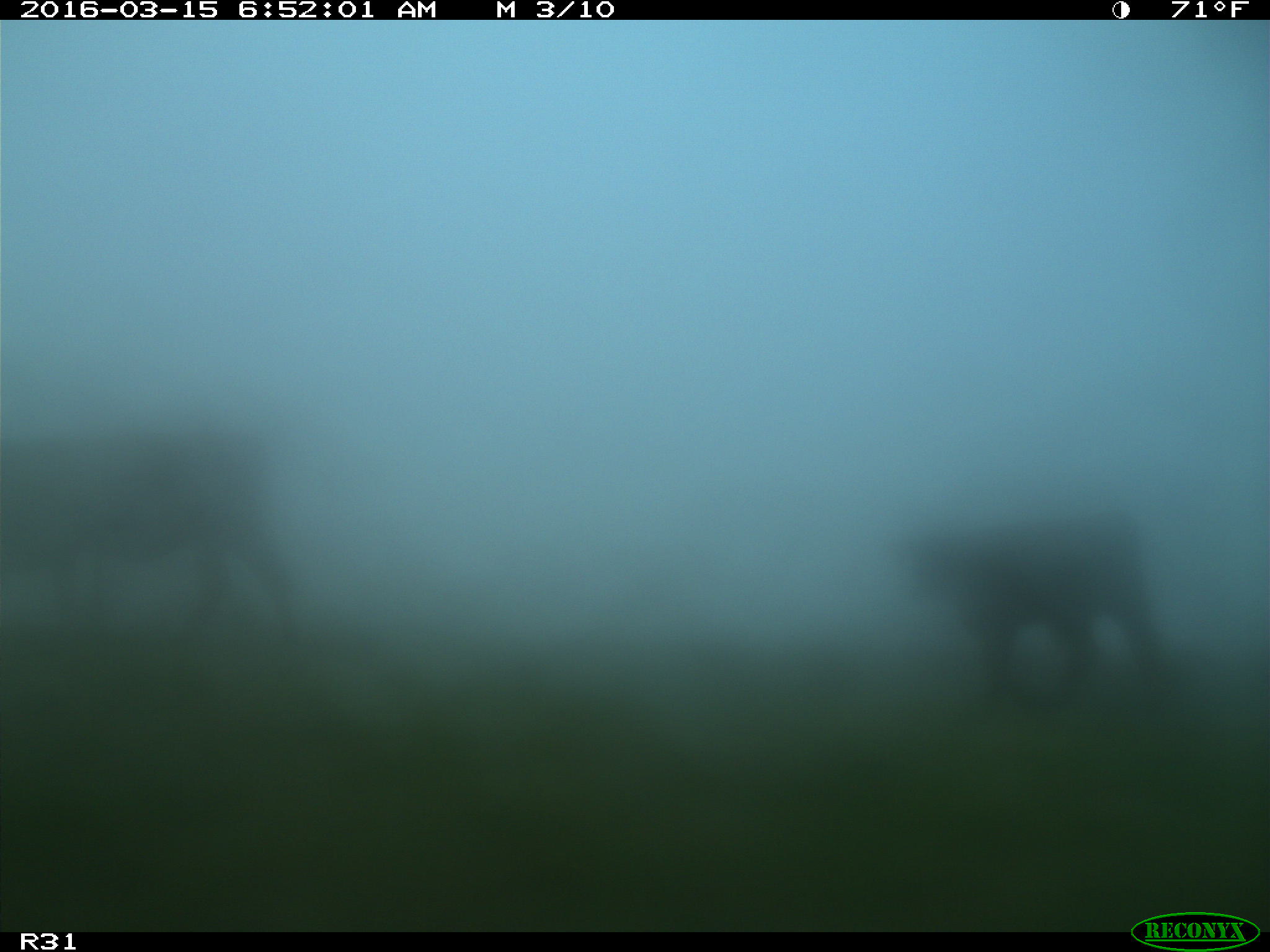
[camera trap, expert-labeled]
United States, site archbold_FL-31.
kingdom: Animalia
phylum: Chordata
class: Mammalia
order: Artiodactyla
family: Bovidae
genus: Bos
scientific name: Bos taurus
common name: domestic cow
Bos taurus (domestic cow).